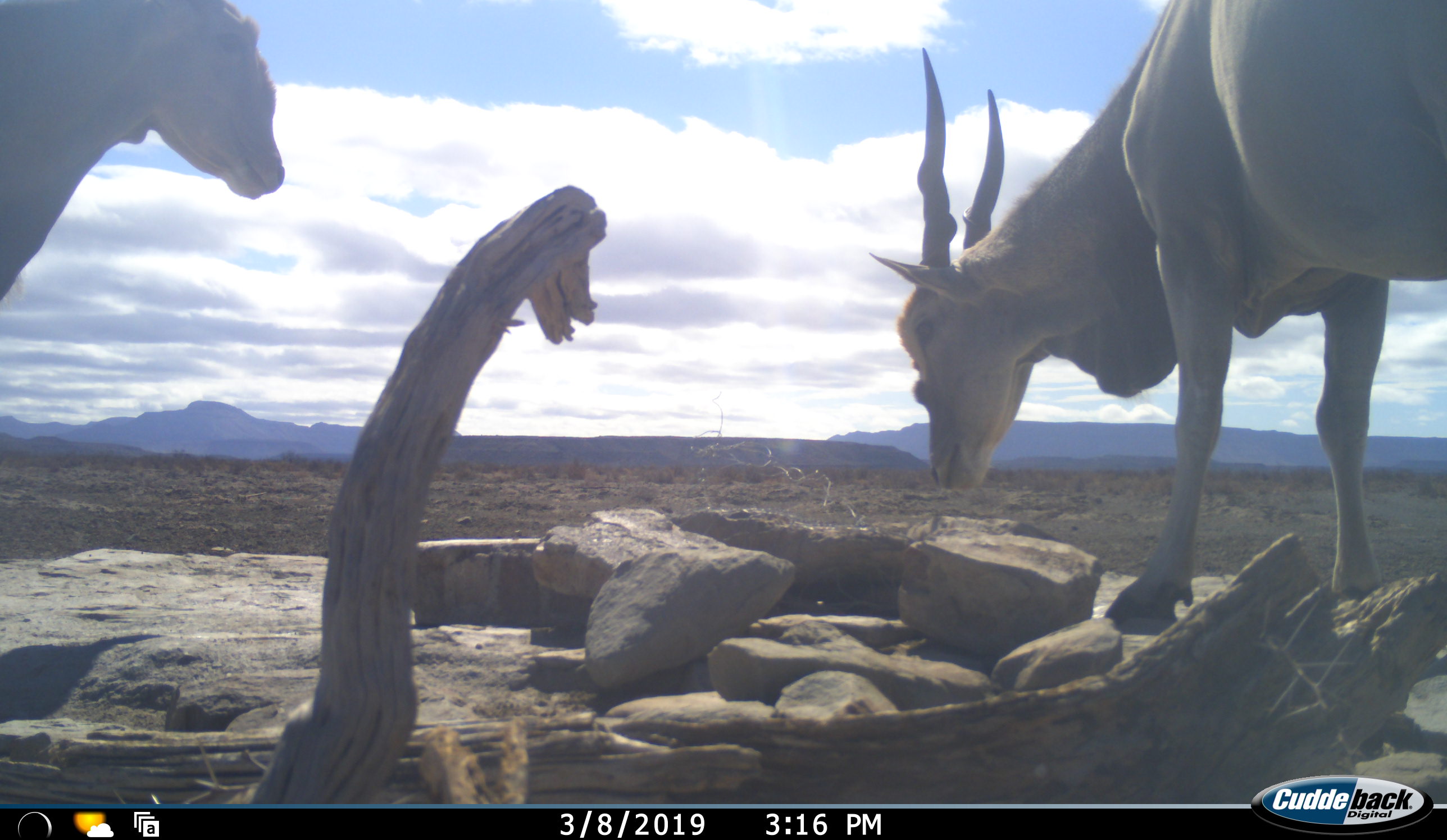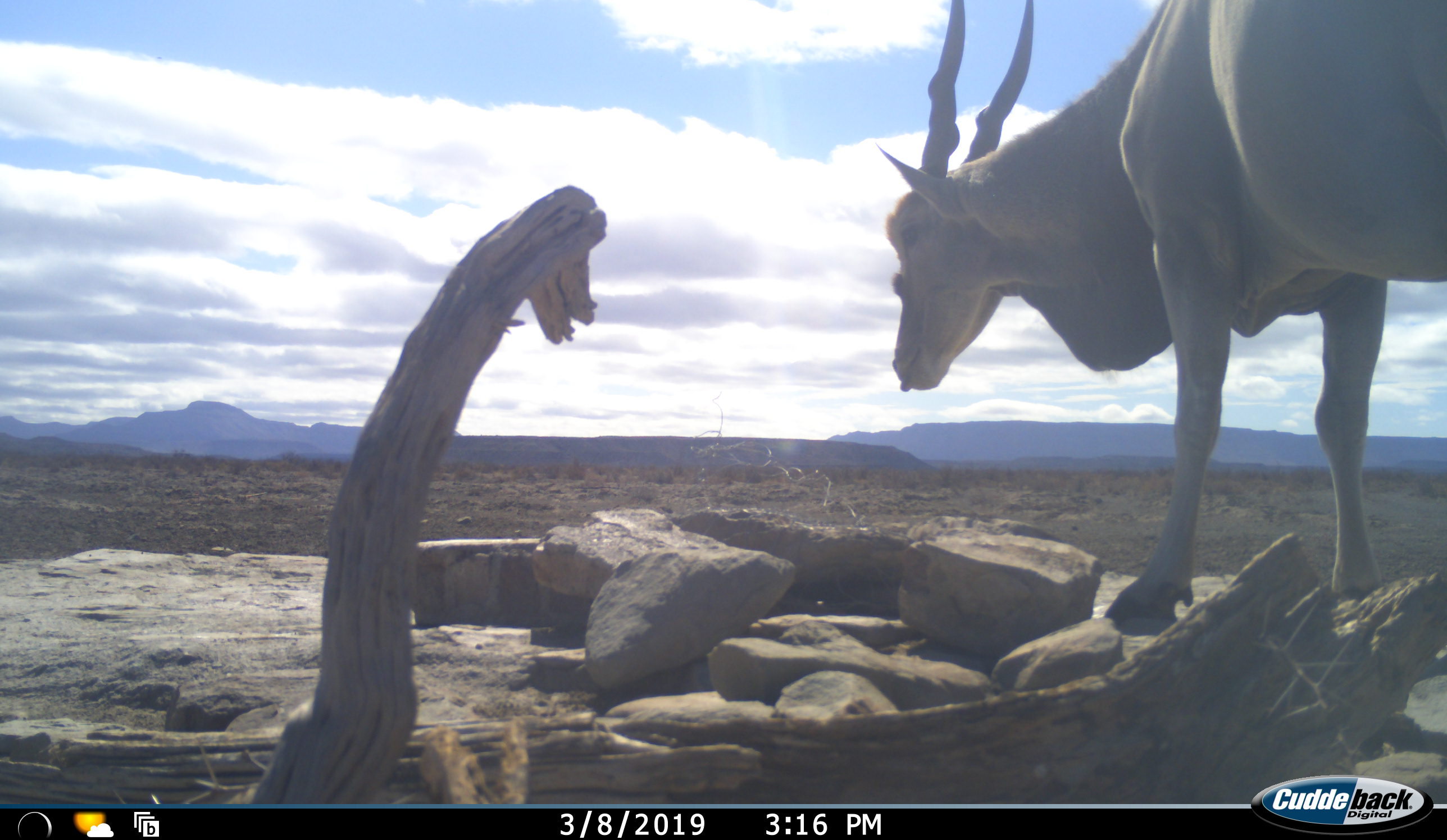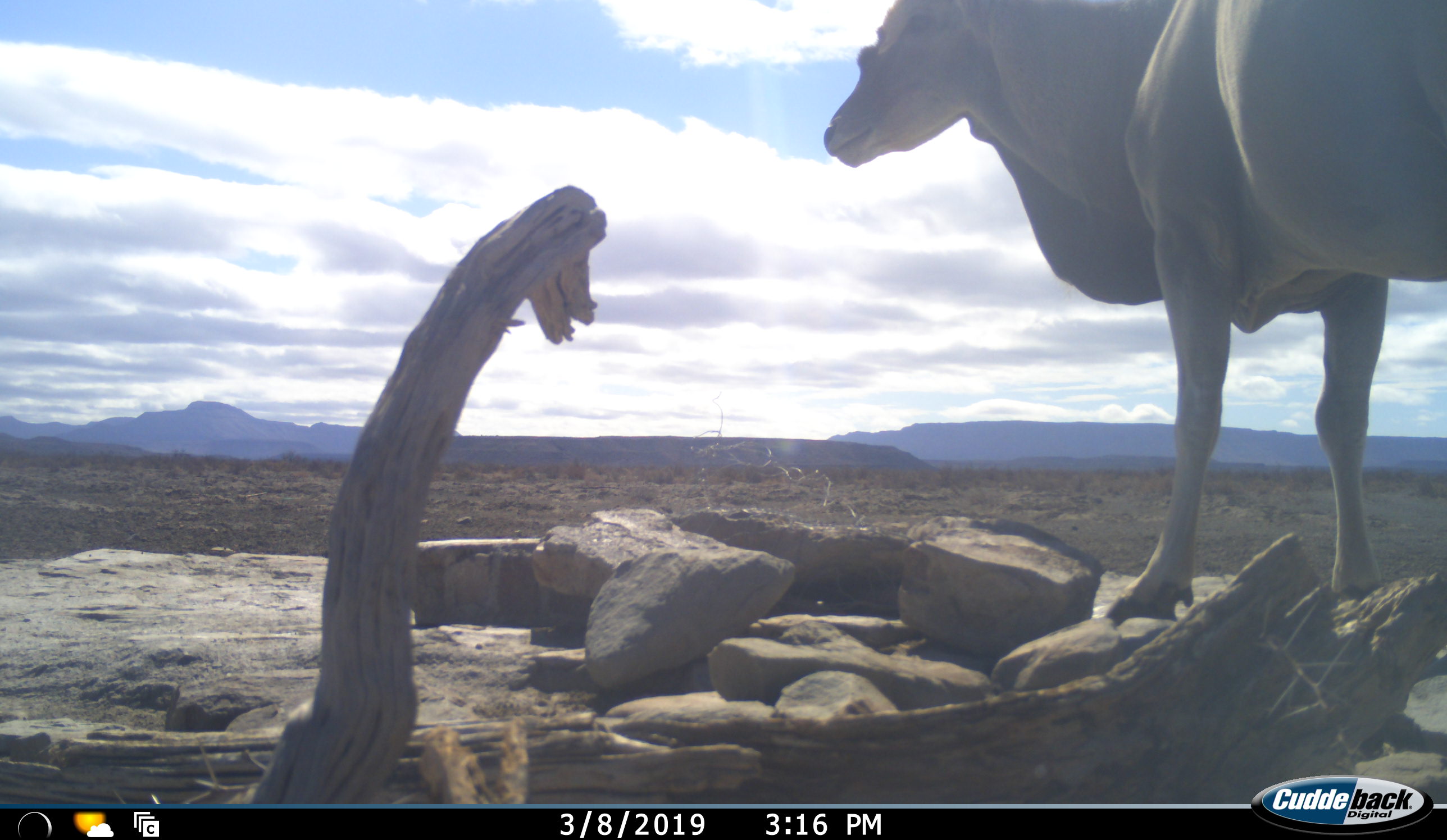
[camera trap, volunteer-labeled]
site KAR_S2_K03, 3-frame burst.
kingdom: Animalia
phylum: Chordata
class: Mammalia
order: Artiodactyla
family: Bovidae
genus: Tragelaphus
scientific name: Tragelaphus oryx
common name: eland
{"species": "eland (Tragelaphus oryx)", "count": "2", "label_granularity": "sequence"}